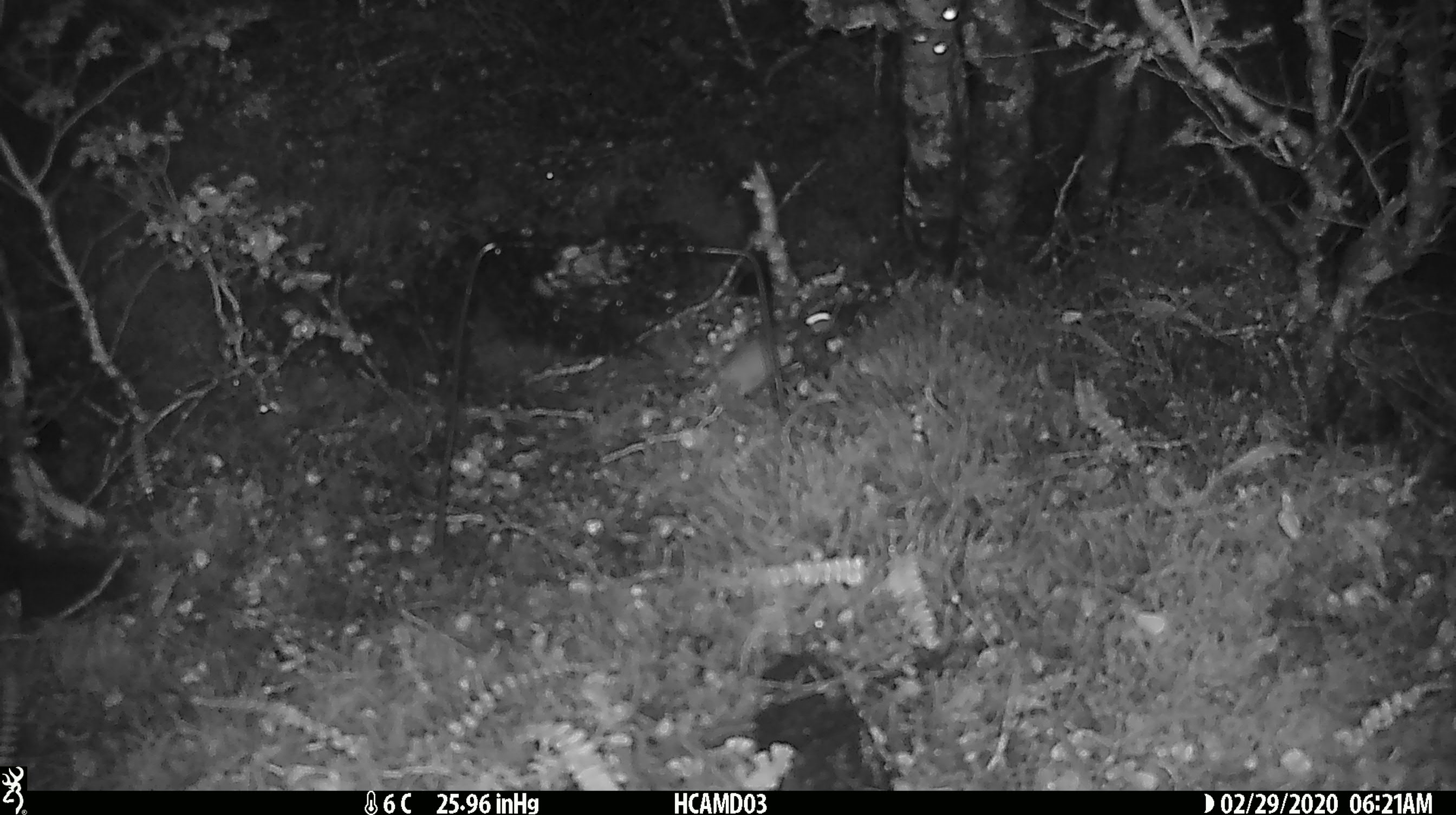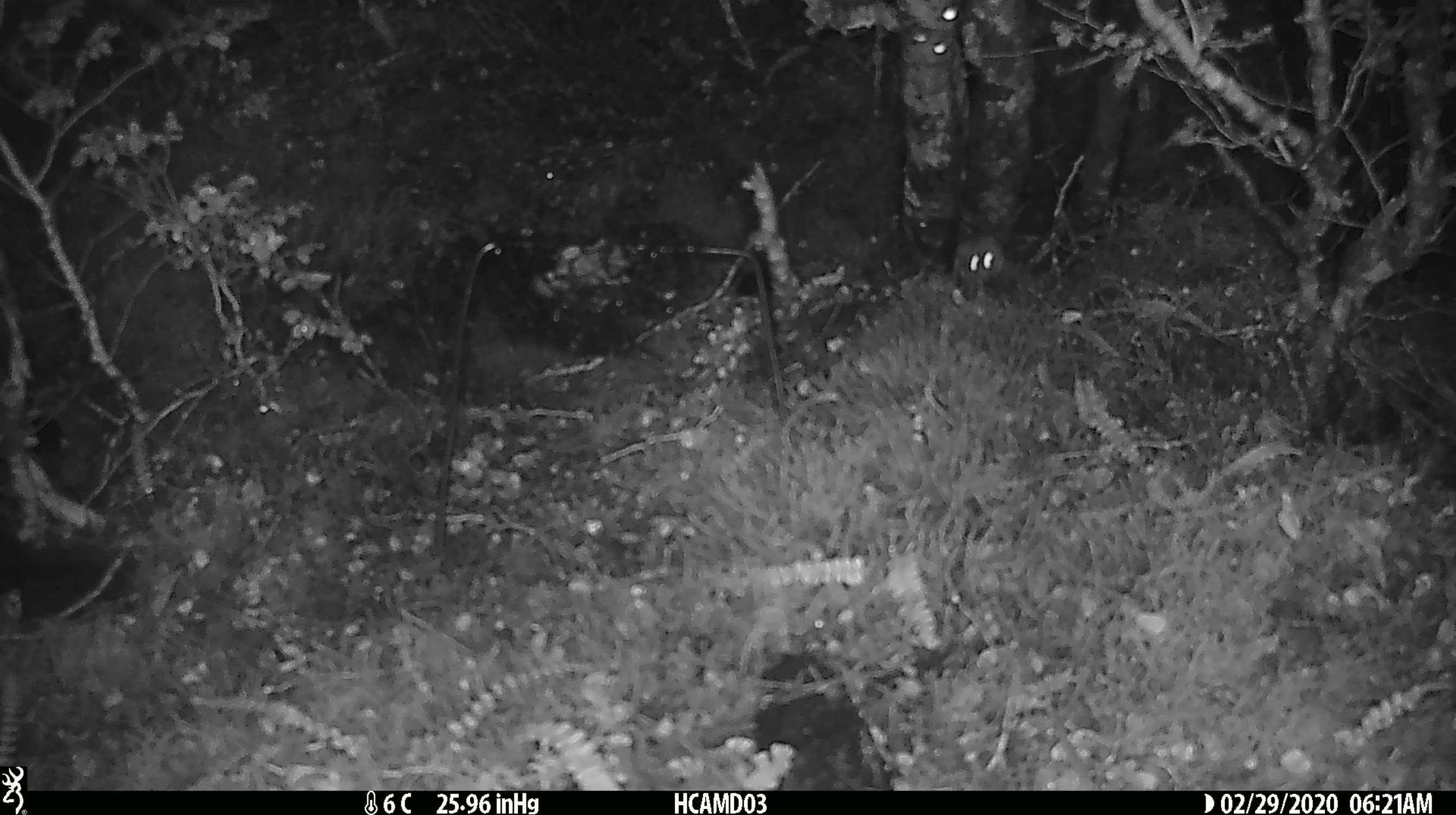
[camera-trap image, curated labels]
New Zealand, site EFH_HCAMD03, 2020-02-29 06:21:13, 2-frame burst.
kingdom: Animalia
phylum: Chordata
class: Mammalia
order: Rodentia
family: Muridae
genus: Mus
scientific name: Mus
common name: mouse